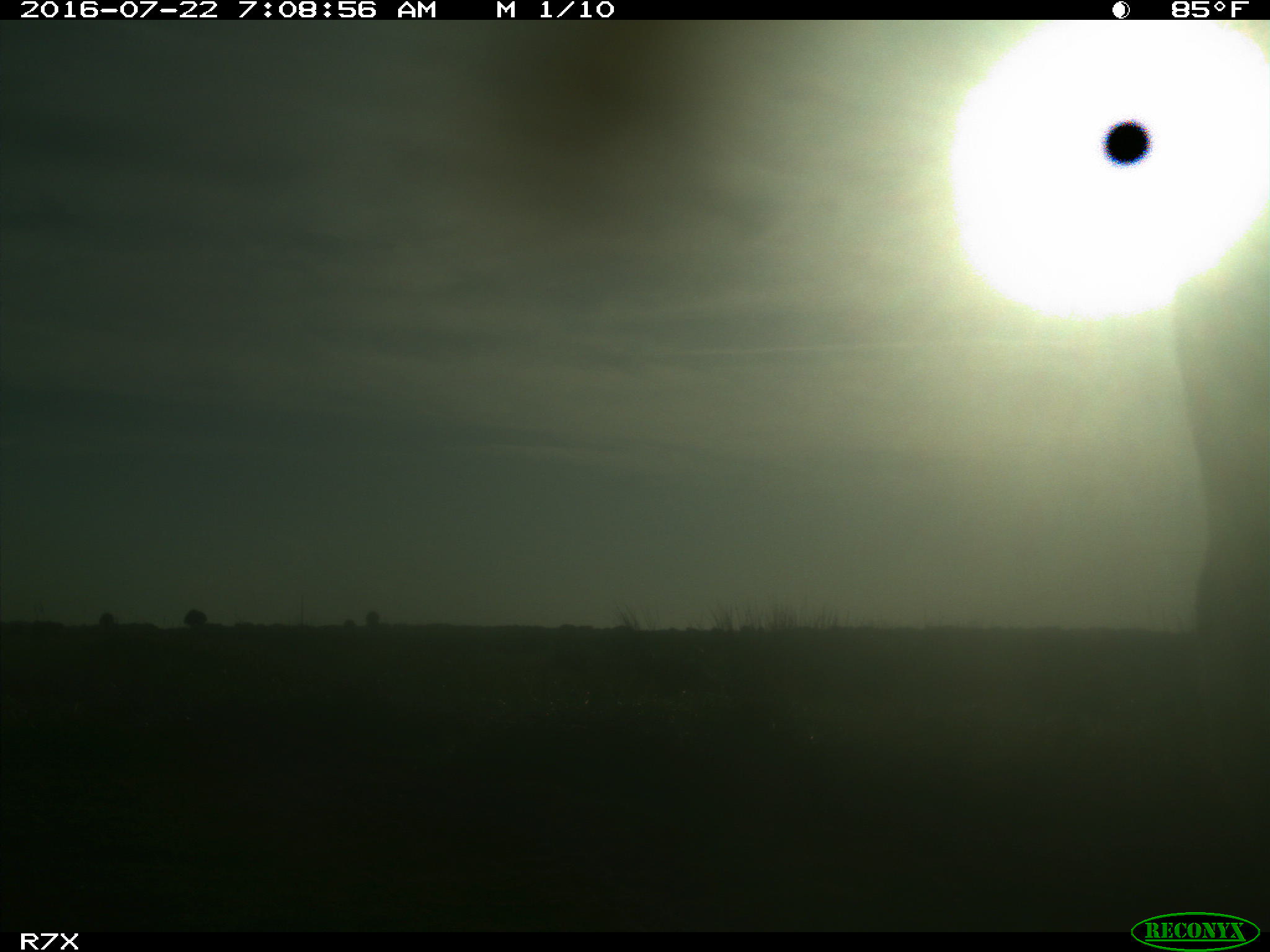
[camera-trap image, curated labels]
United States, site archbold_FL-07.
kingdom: Animalia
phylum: Chordata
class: Mammalia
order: Artiodactyla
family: Bovidae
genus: Bos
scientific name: Bos taurus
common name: domestic cow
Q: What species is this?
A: Bos taurus (domestic cow).